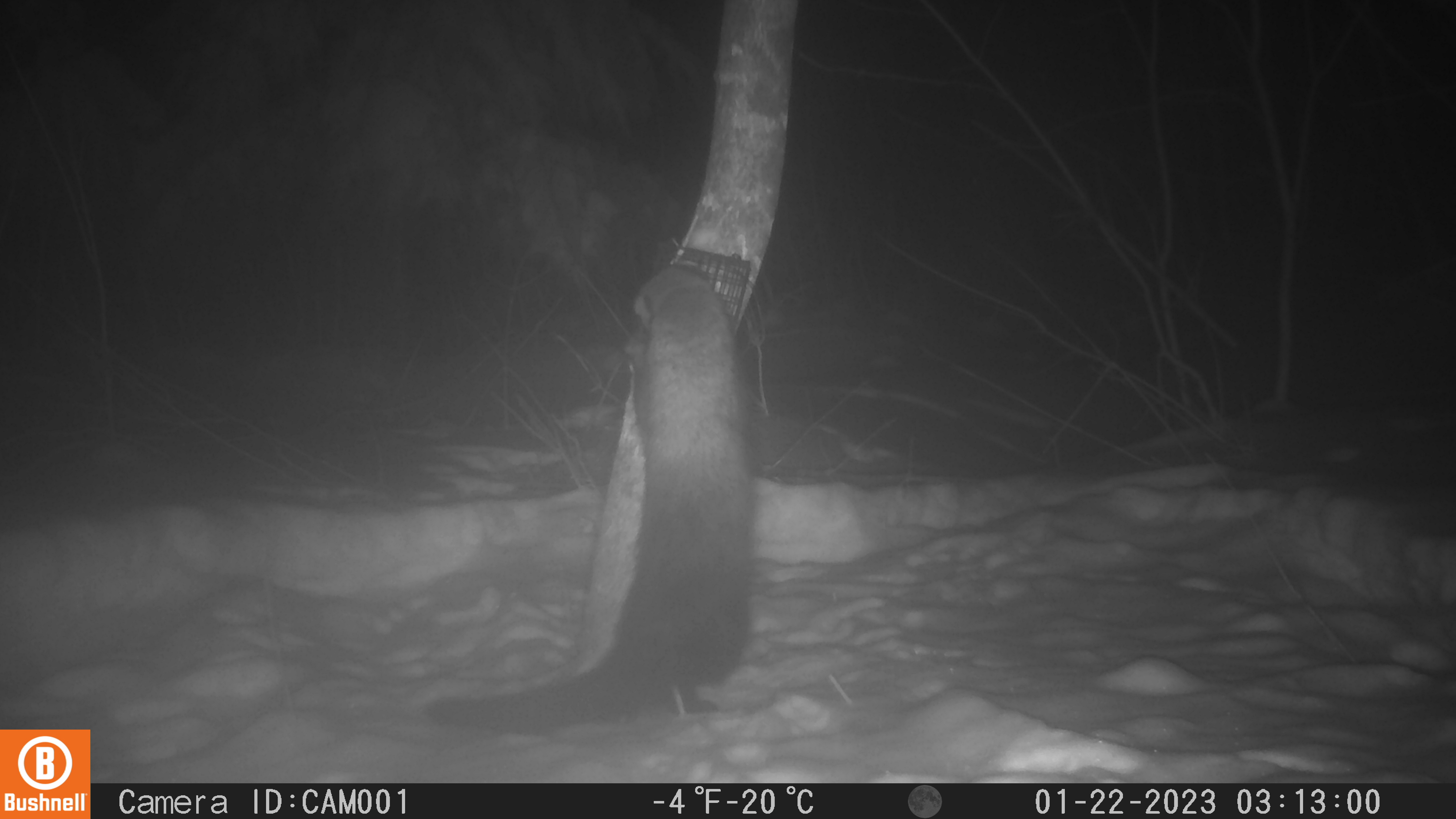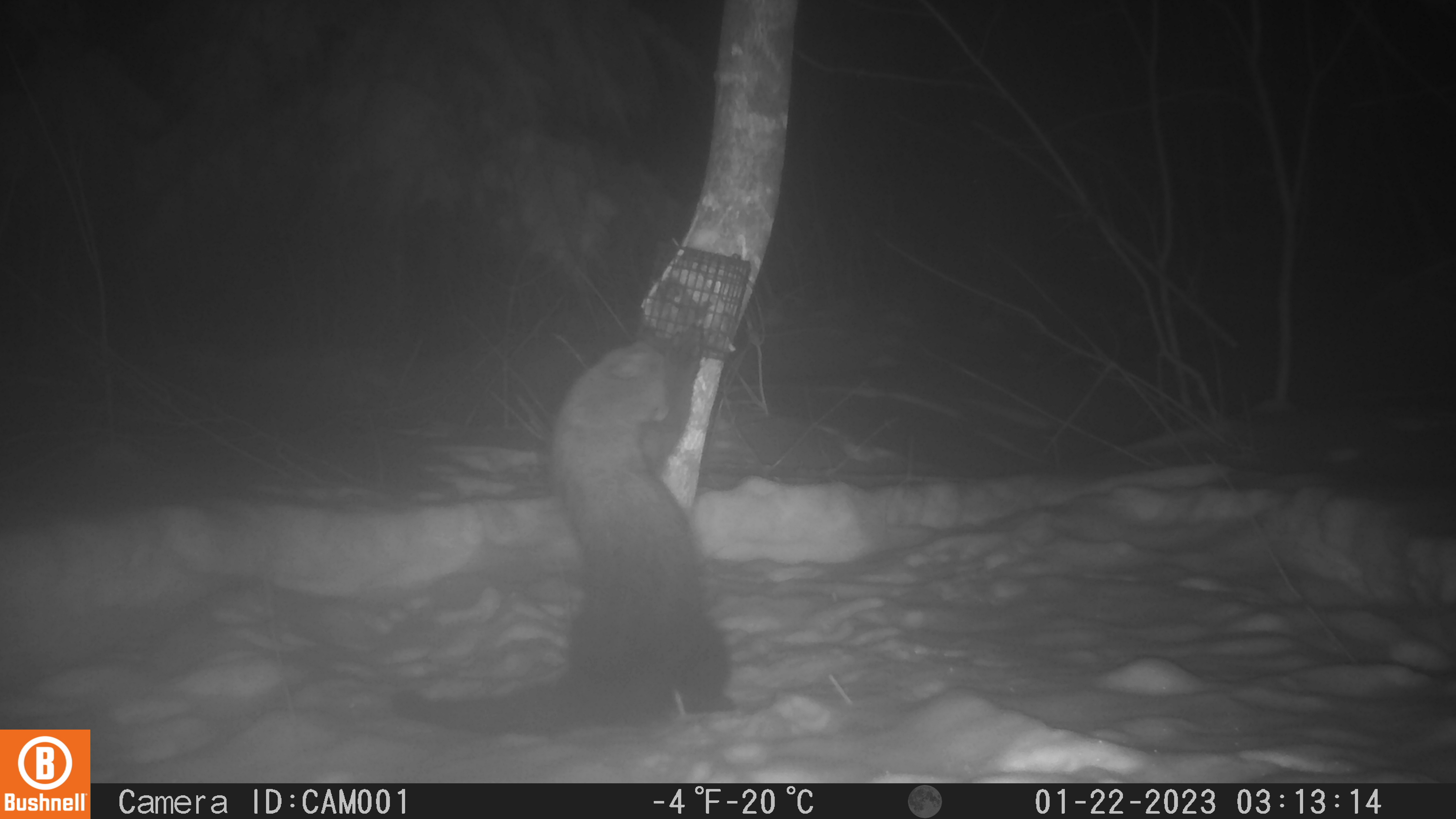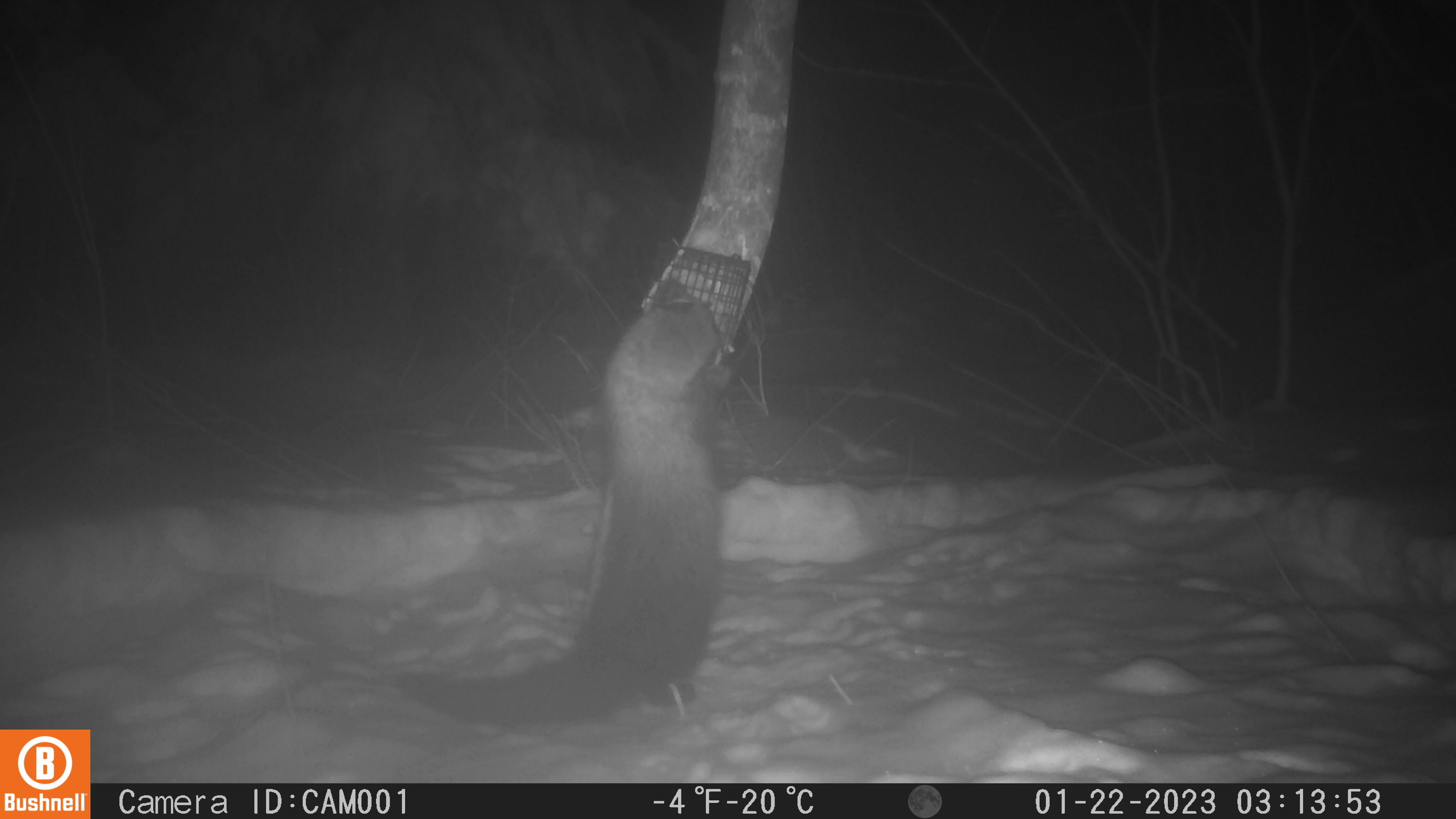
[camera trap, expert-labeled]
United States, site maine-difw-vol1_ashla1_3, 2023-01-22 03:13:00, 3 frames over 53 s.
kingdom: Animalia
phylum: Chordata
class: Mammalia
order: Carnivora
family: Mustelidae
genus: Pekania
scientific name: Pekania pennanti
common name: fisher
Fisher (Pekania pennanti).